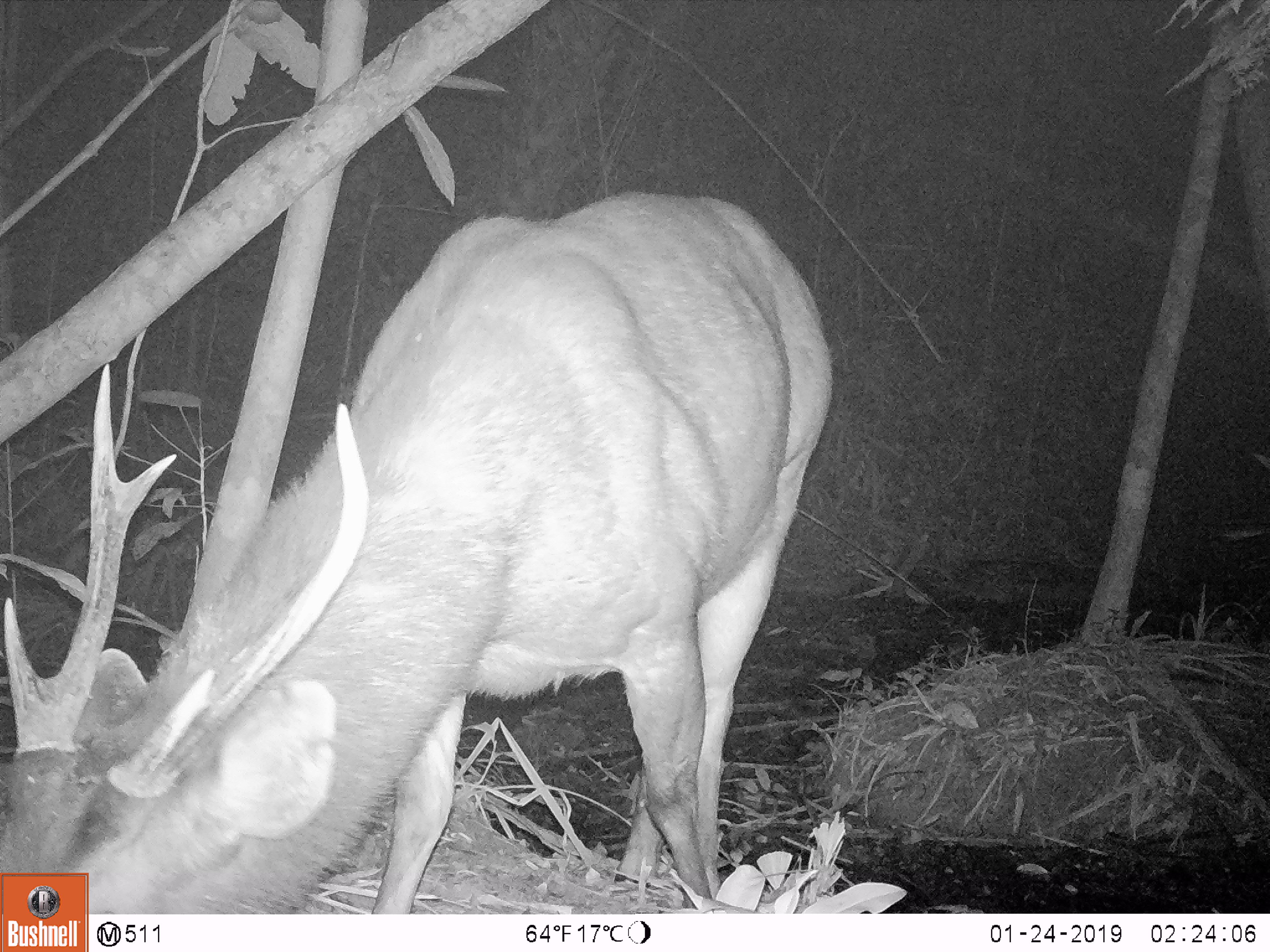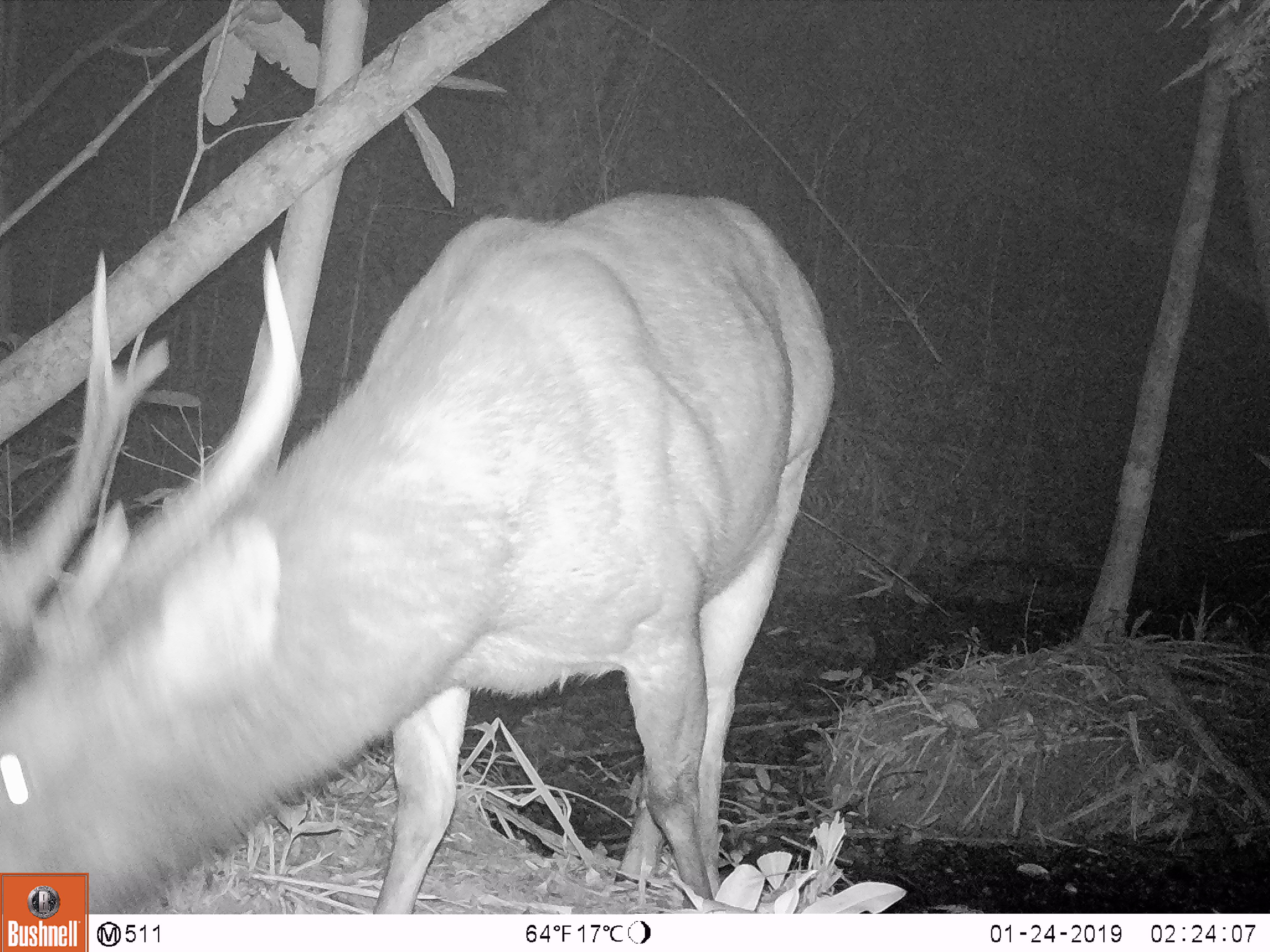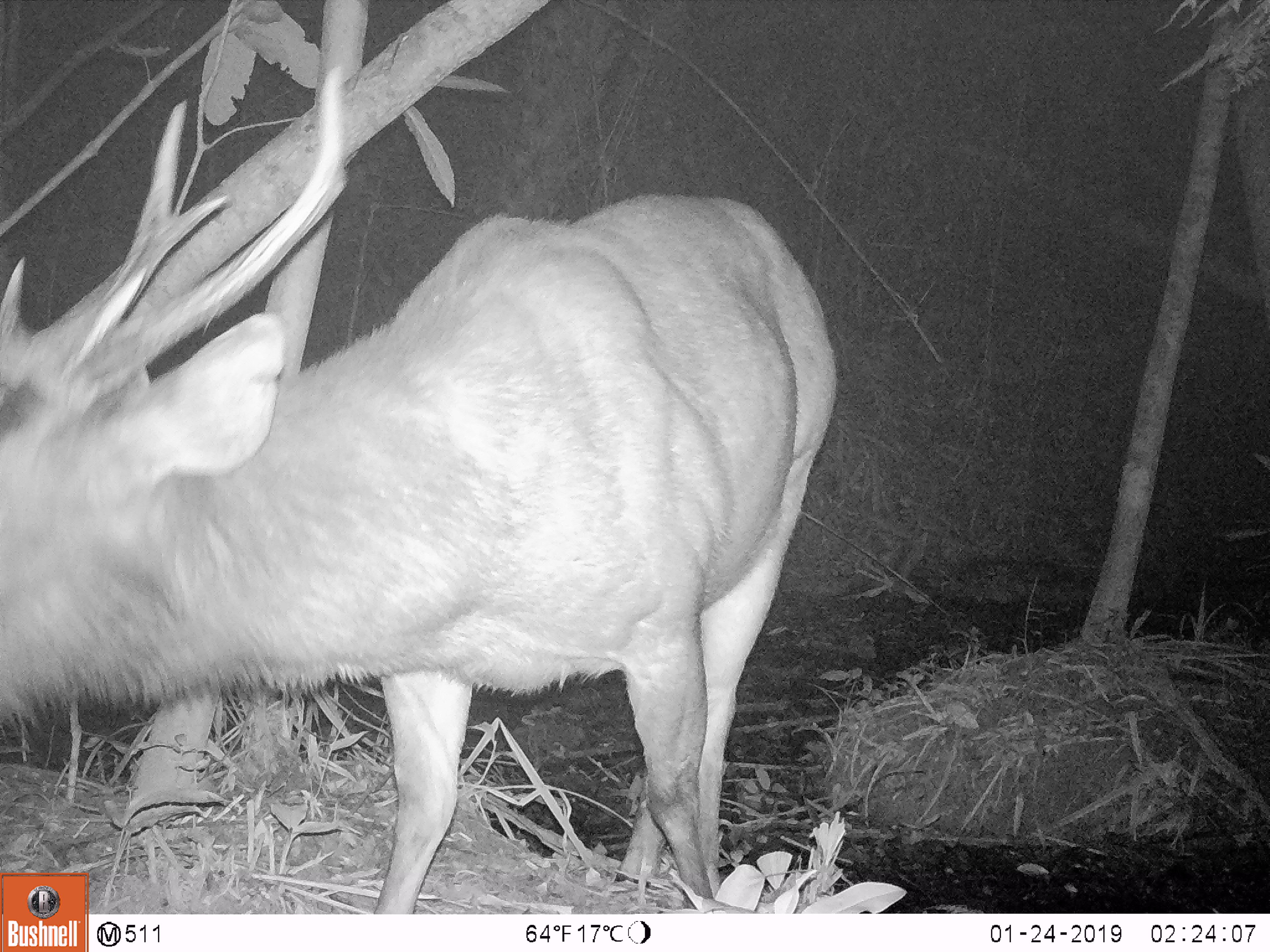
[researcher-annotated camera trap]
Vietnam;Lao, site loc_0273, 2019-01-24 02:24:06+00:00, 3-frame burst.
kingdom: Animalia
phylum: Chordata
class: Mammalia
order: Artiodactyla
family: Cervidae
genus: Rusa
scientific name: Rusa unicolor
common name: sambar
Sambar (Rusa unicolor). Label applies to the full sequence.